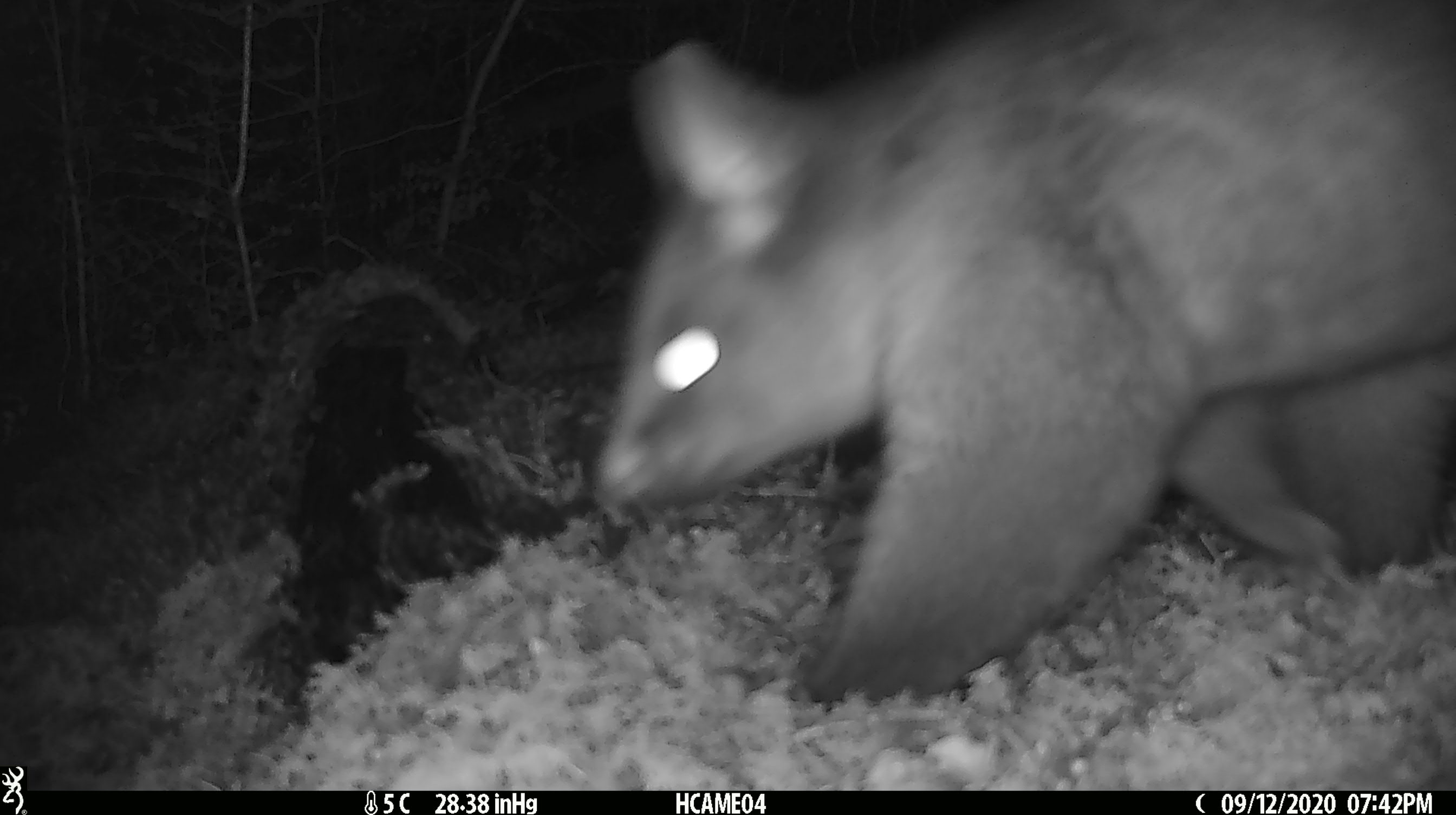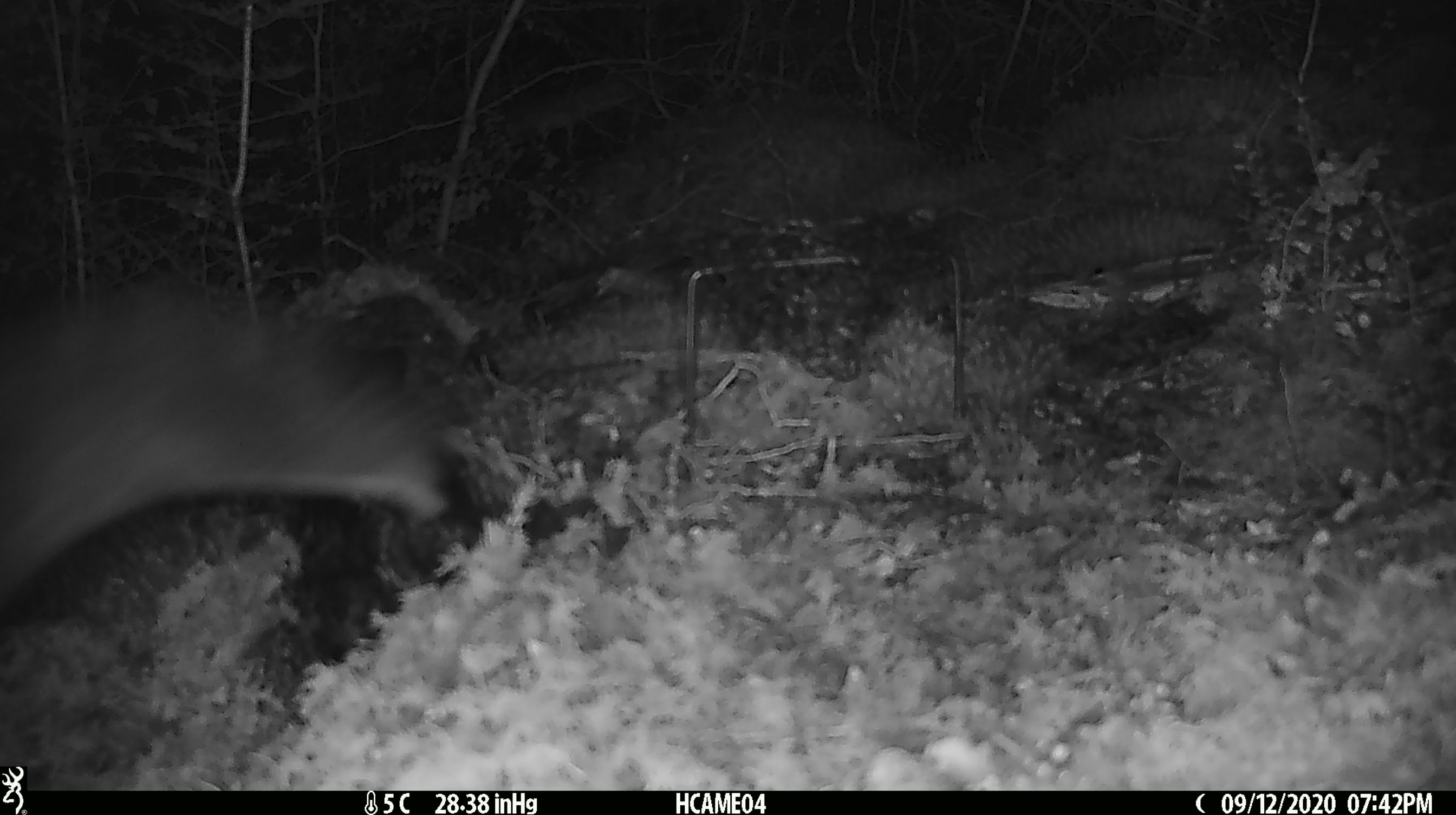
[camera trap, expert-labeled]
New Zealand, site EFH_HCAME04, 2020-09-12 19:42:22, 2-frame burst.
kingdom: Animalia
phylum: Chordata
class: Mammalia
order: Diprotodontia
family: Phalangeridae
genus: Trichosurus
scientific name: Trichosurus vulpecula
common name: common brushtail possum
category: possum